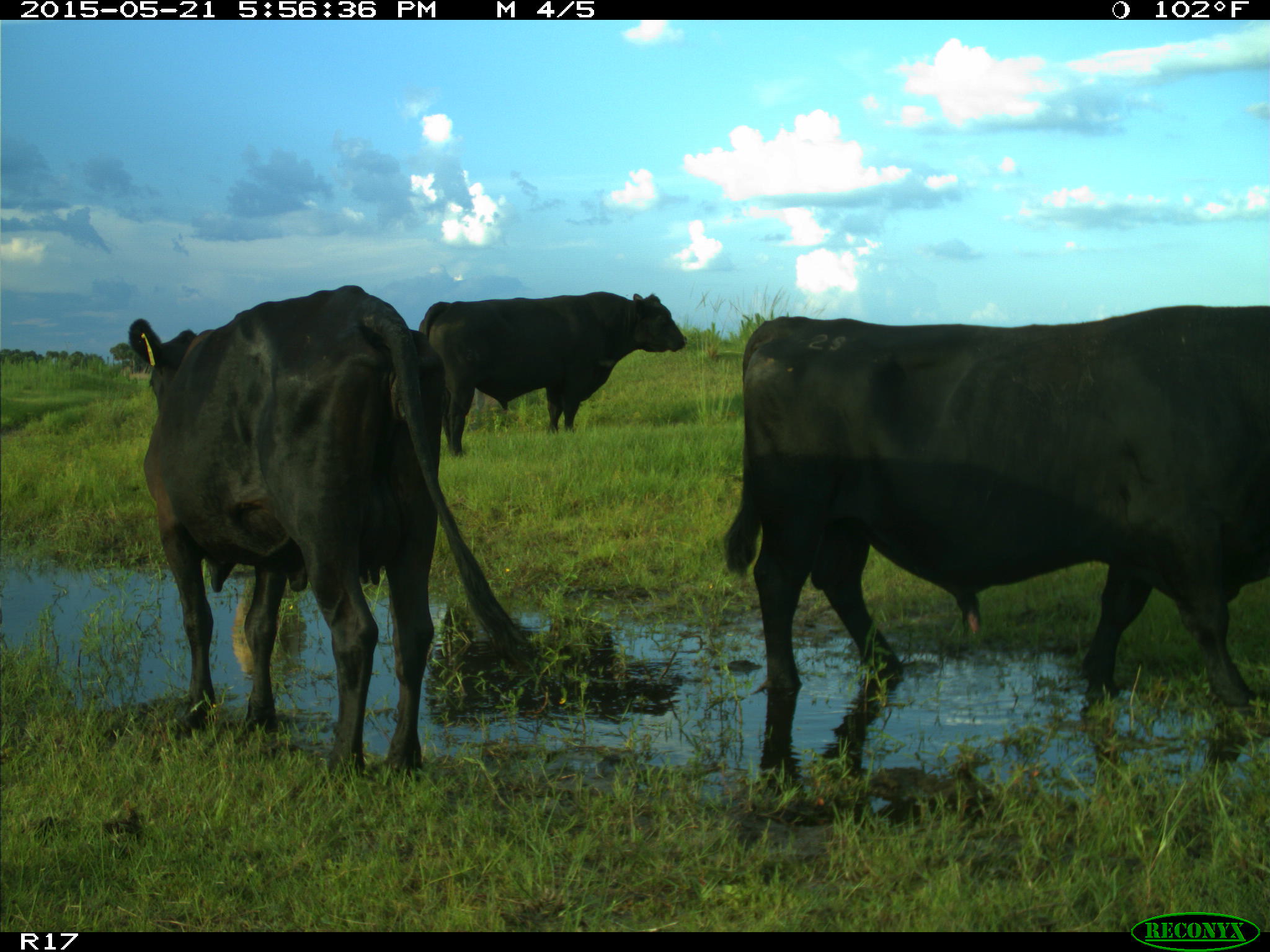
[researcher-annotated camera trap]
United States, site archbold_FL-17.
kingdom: Animalia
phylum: Chordata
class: Mammalia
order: Artiodactyla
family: Bovidae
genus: Bos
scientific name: Bos taurus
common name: domestic cow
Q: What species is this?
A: Bos taurus (domestic cow).